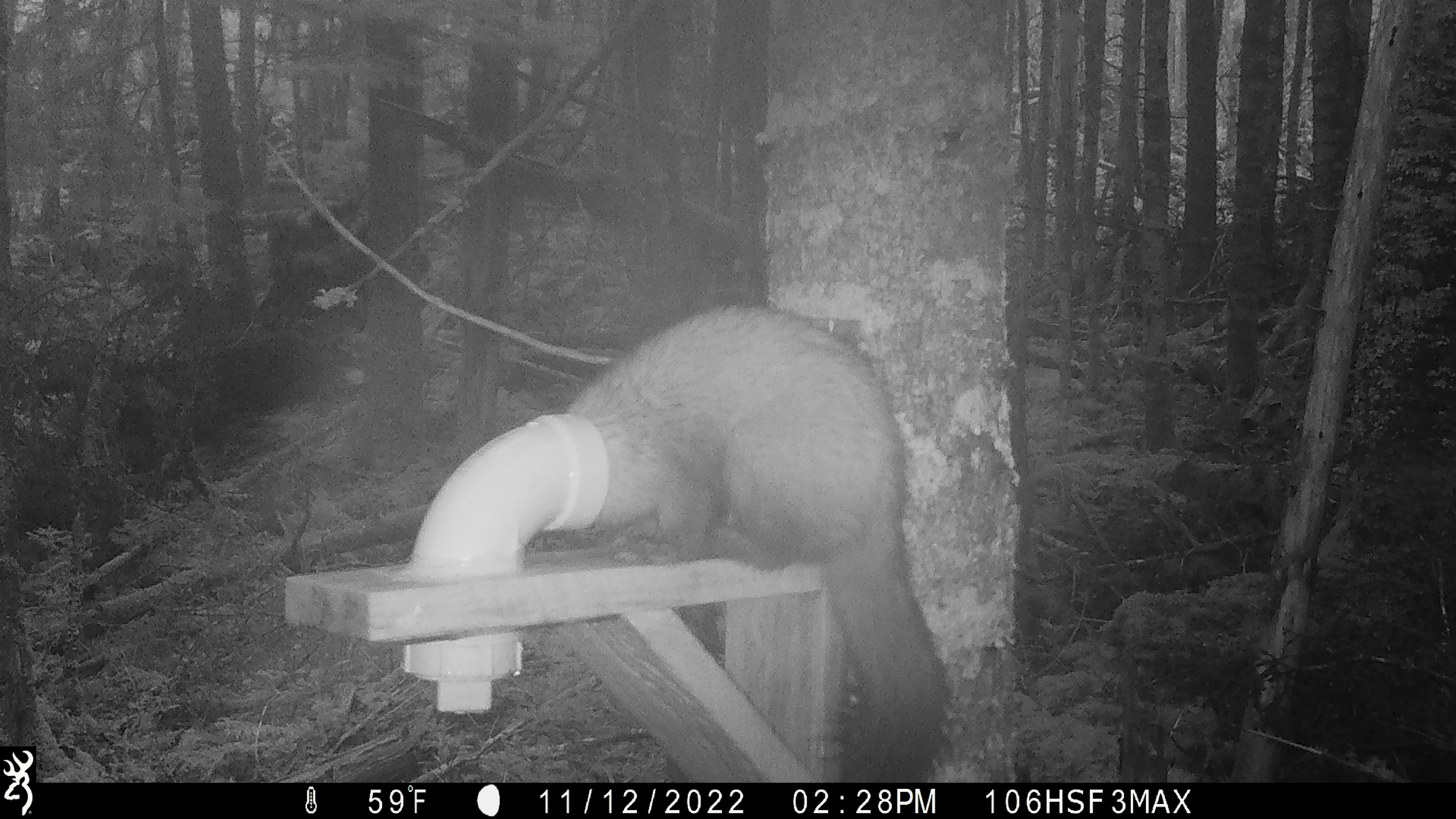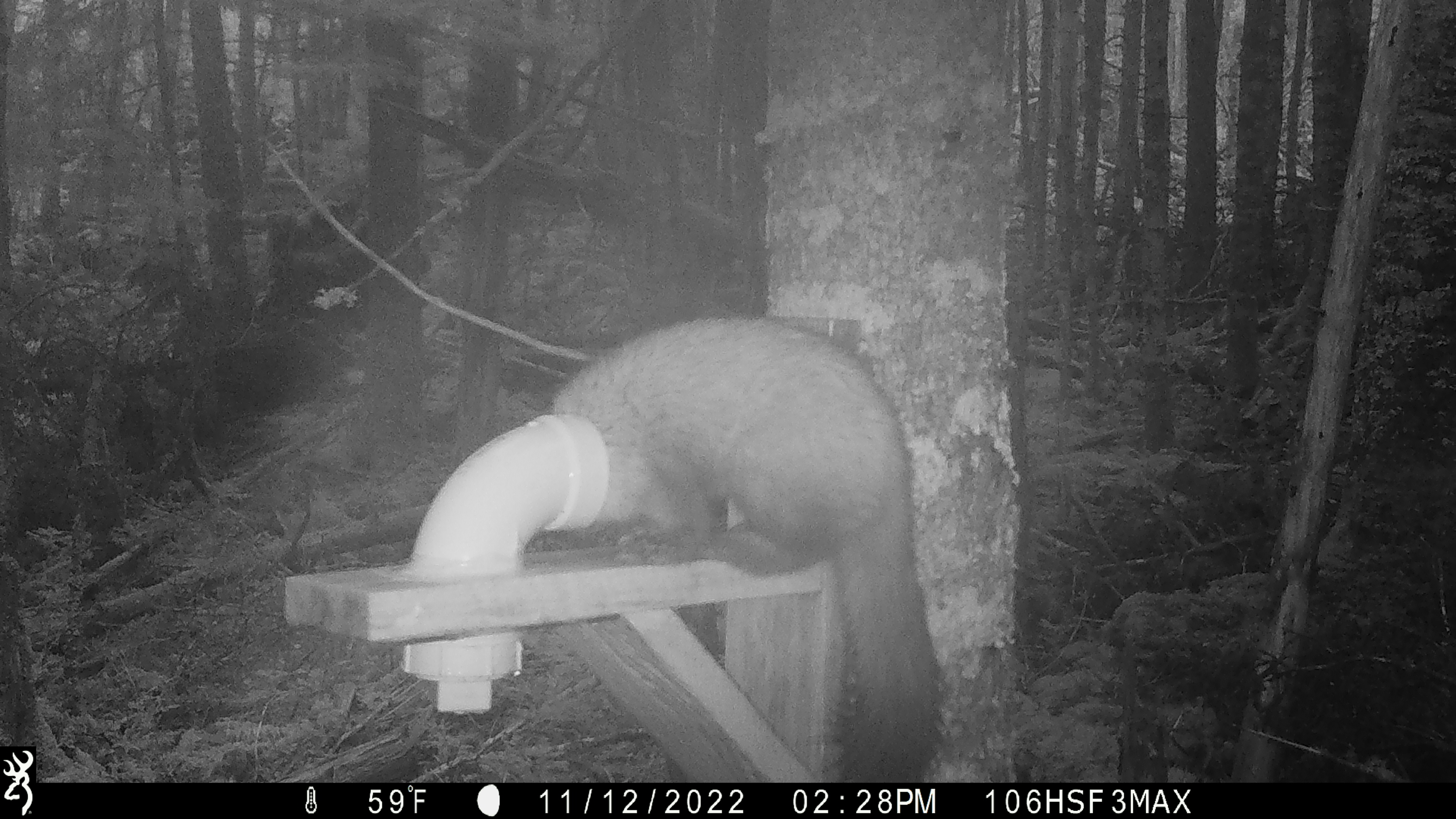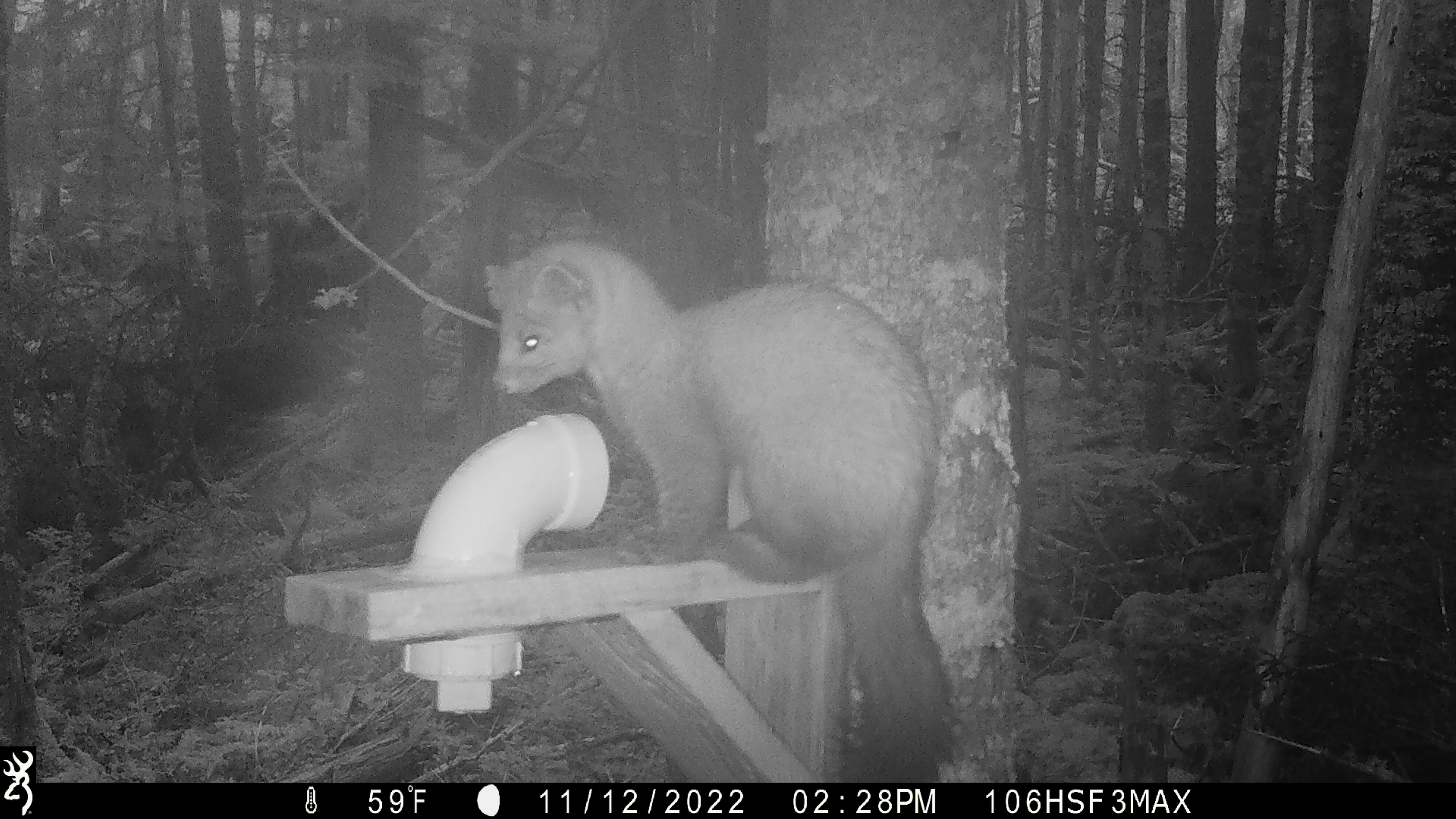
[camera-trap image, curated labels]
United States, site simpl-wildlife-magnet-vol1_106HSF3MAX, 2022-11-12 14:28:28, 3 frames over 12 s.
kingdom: Animalia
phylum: Chordata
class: Mammalia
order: Carnivora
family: Mustelidae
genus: Martes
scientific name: Martes americana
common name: american marten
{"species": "american marten (Martes americana)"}